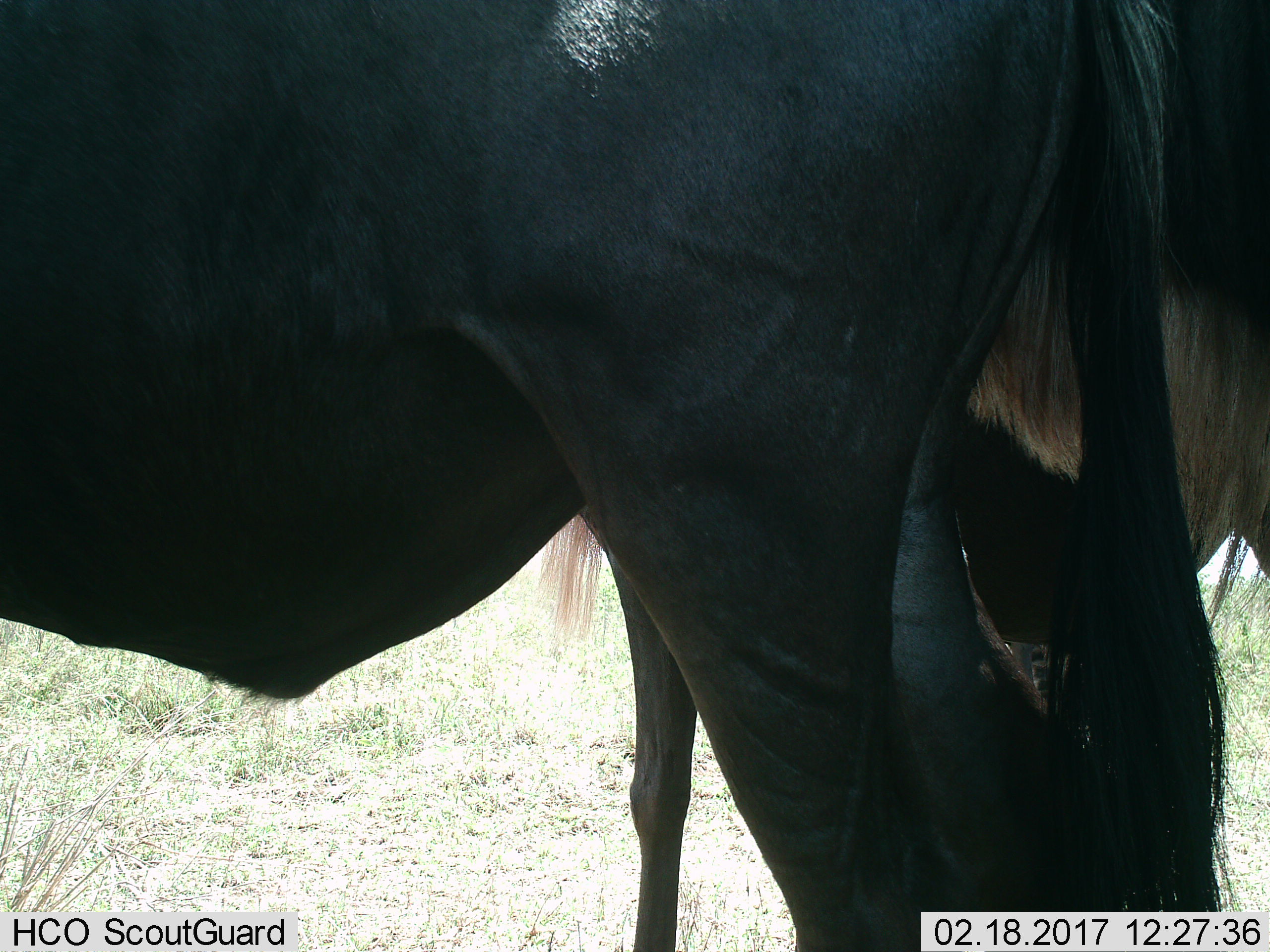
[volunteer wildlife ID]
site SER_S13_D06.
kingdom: Animalia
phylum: Chordata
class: Mammalia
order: Artiodactyla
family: Bovidae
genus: Connochaetes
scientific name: Connochaetes taurinus taurinus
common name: blue wildebeest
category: wildebeestblue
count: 2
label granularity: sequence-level